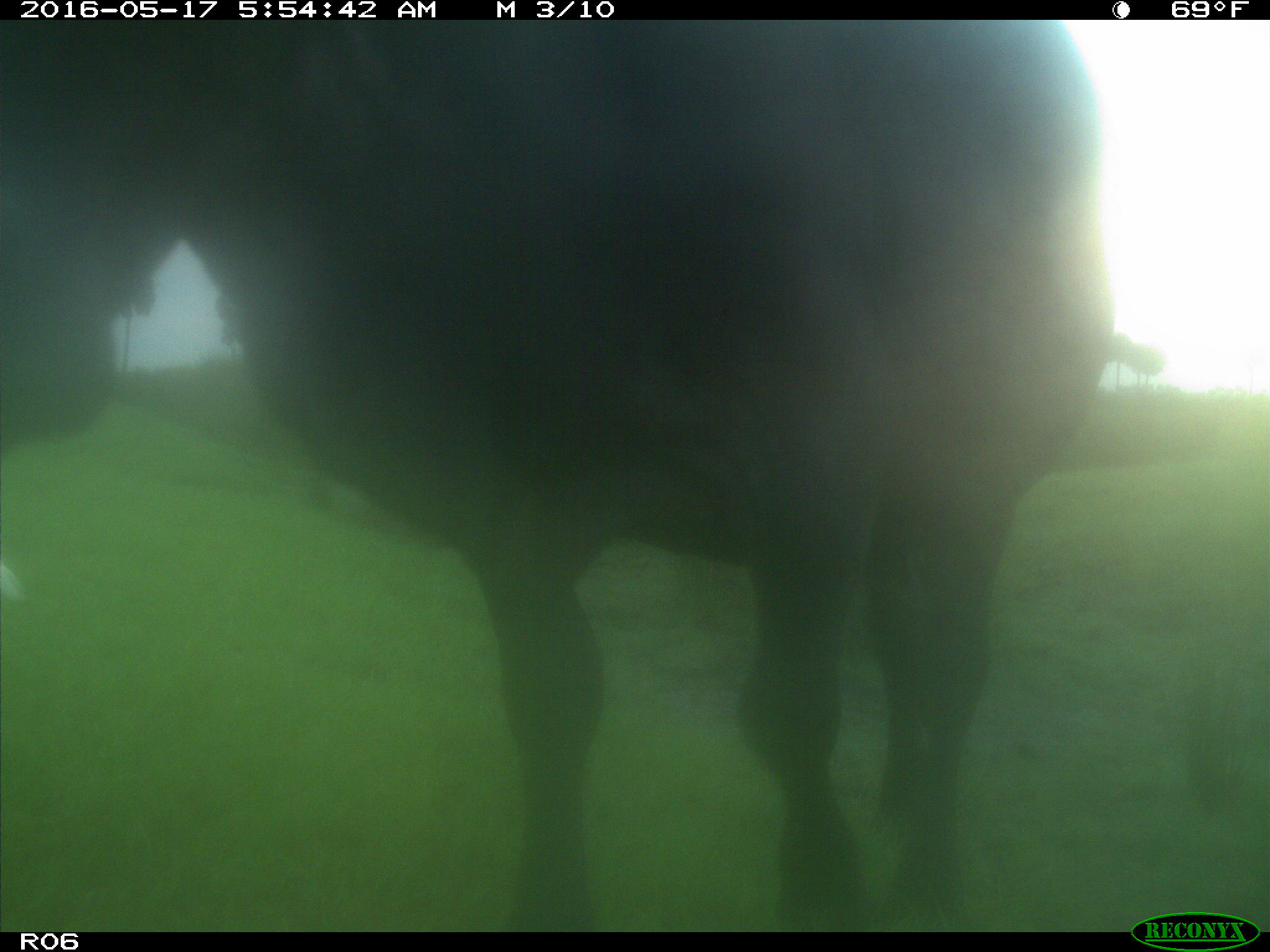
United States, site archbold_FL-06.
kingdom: Animalia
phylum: Chordata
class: Mammalia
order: Artiodactyla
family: Bovidae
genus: Bos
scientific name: Bos taurus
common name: domestic cow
Bos taurus (domestic cow).